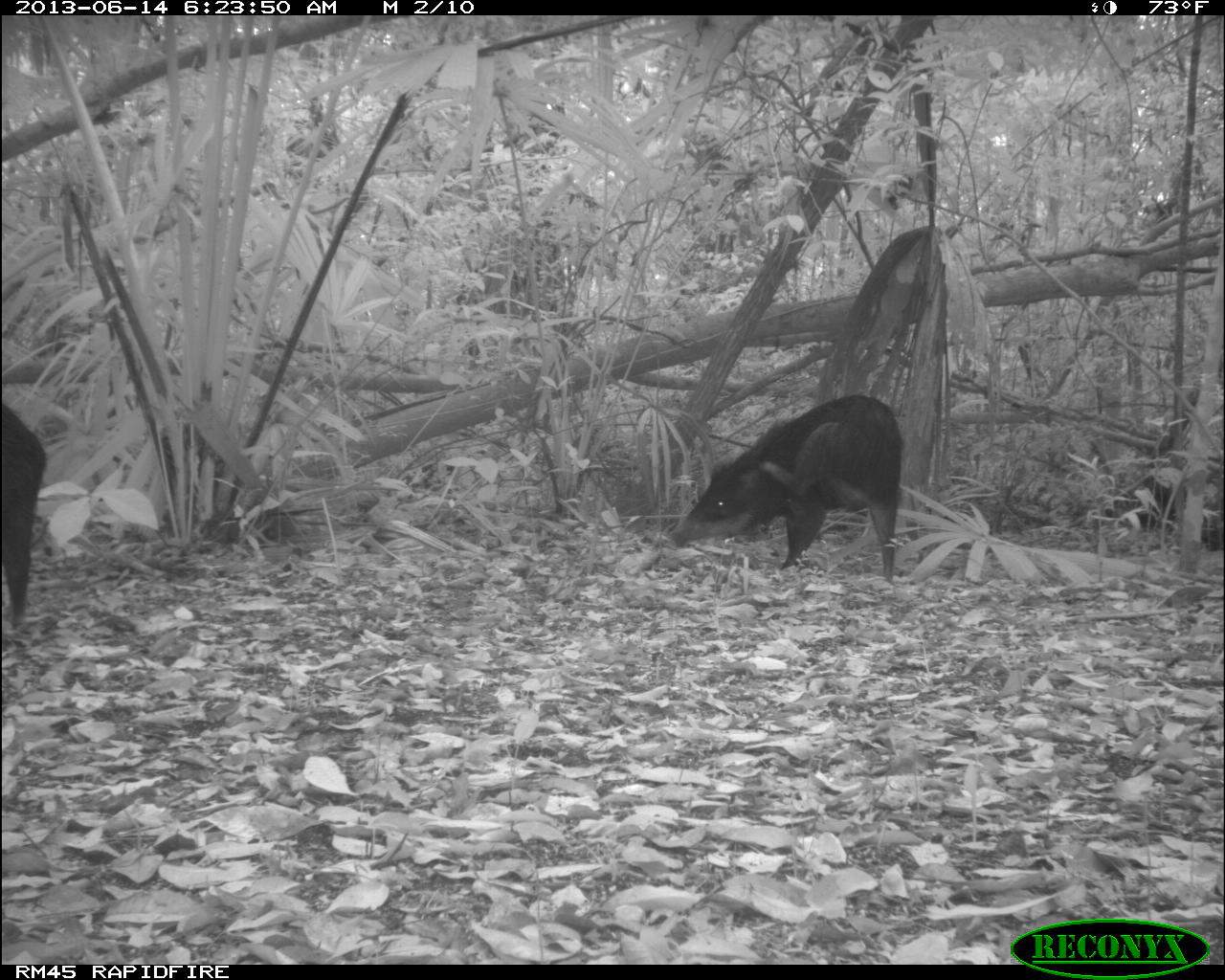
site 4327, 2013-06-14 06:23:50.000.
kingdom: Animalia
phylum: Chordata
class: Mammalia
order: Artiodactyla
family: Tayassuidae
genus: Tayassu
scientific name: Tayassu pecari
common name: white-lipped peccary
Tayassu pecari (white-lipped peccary), count 12.